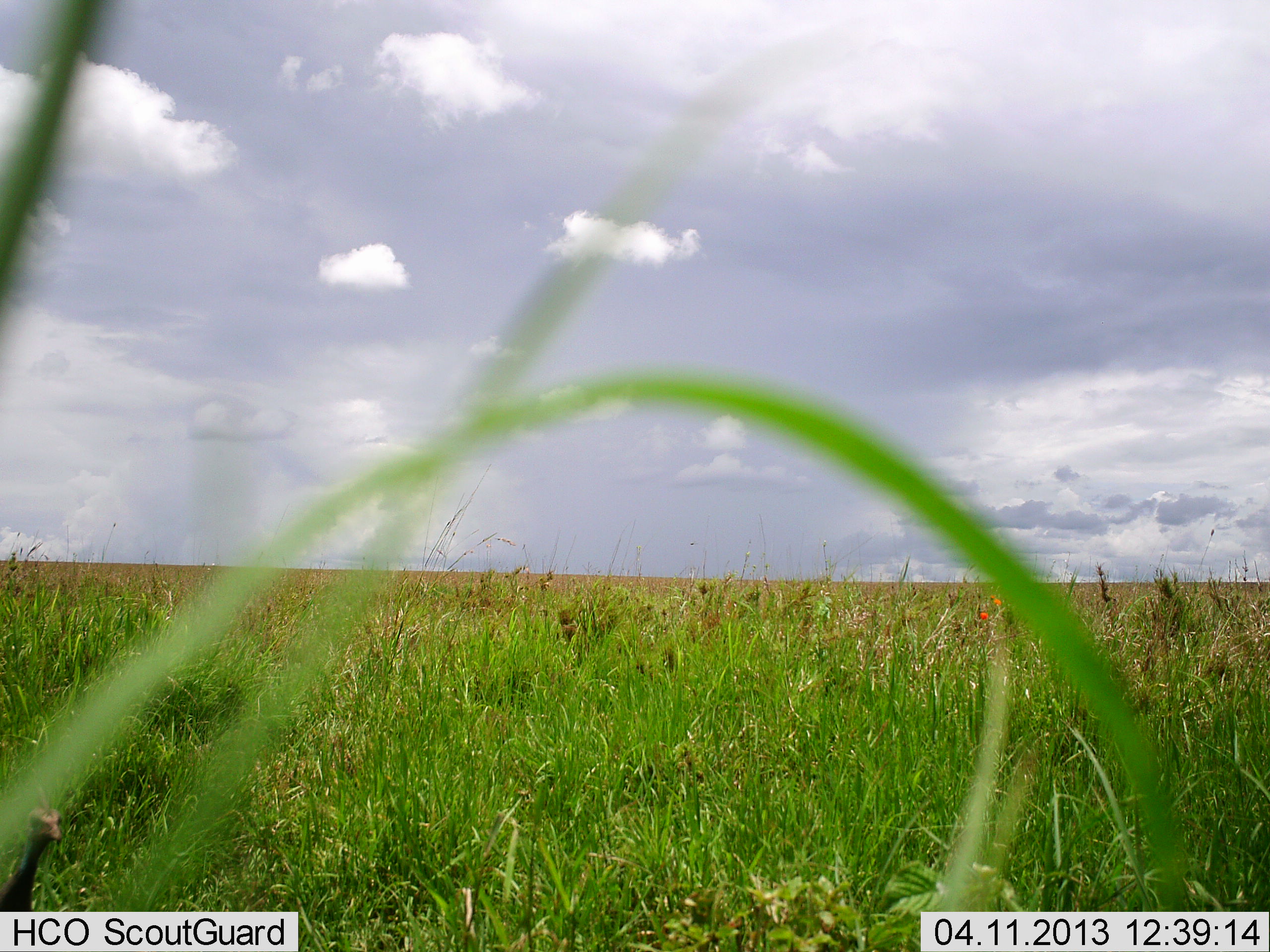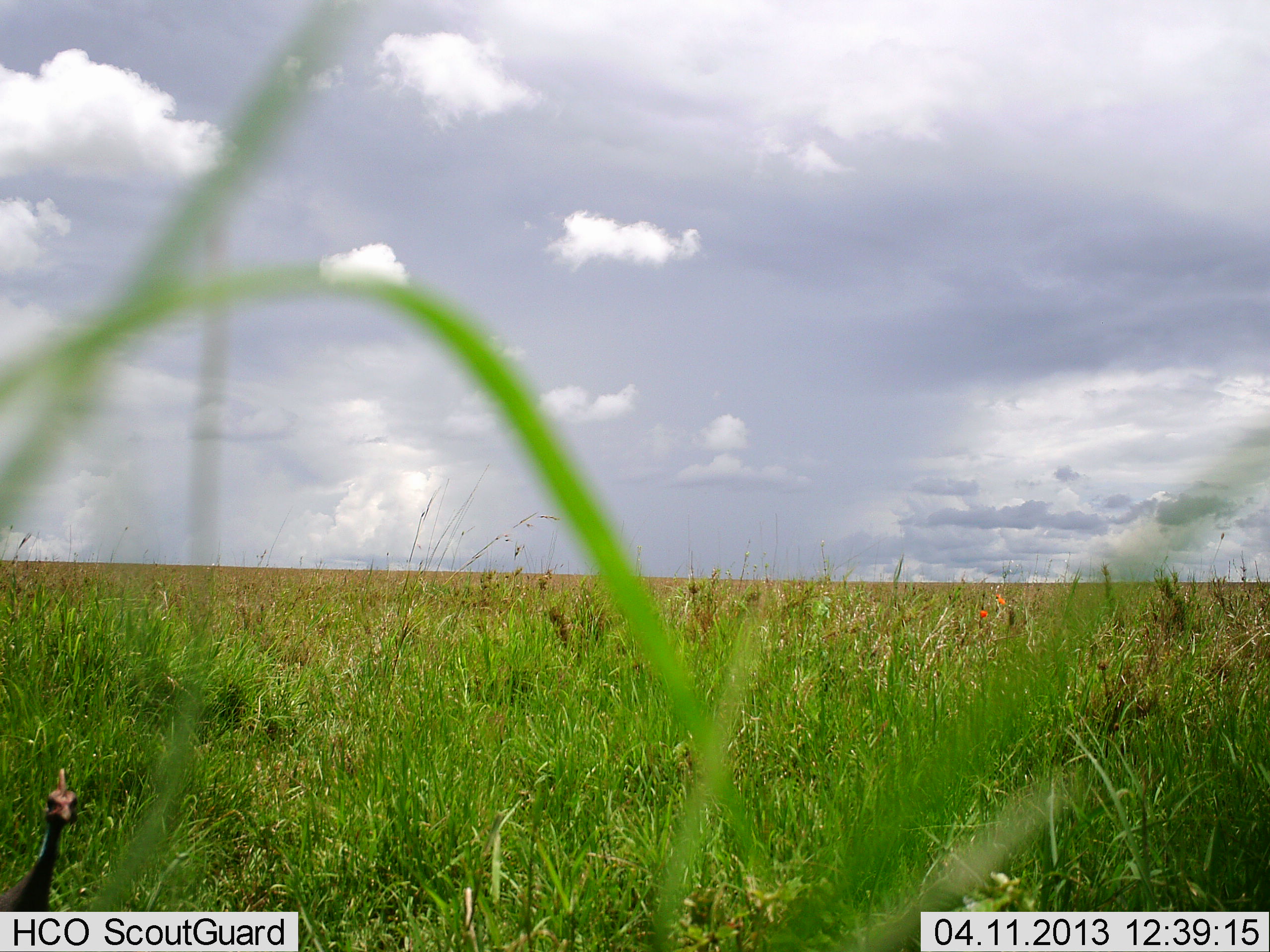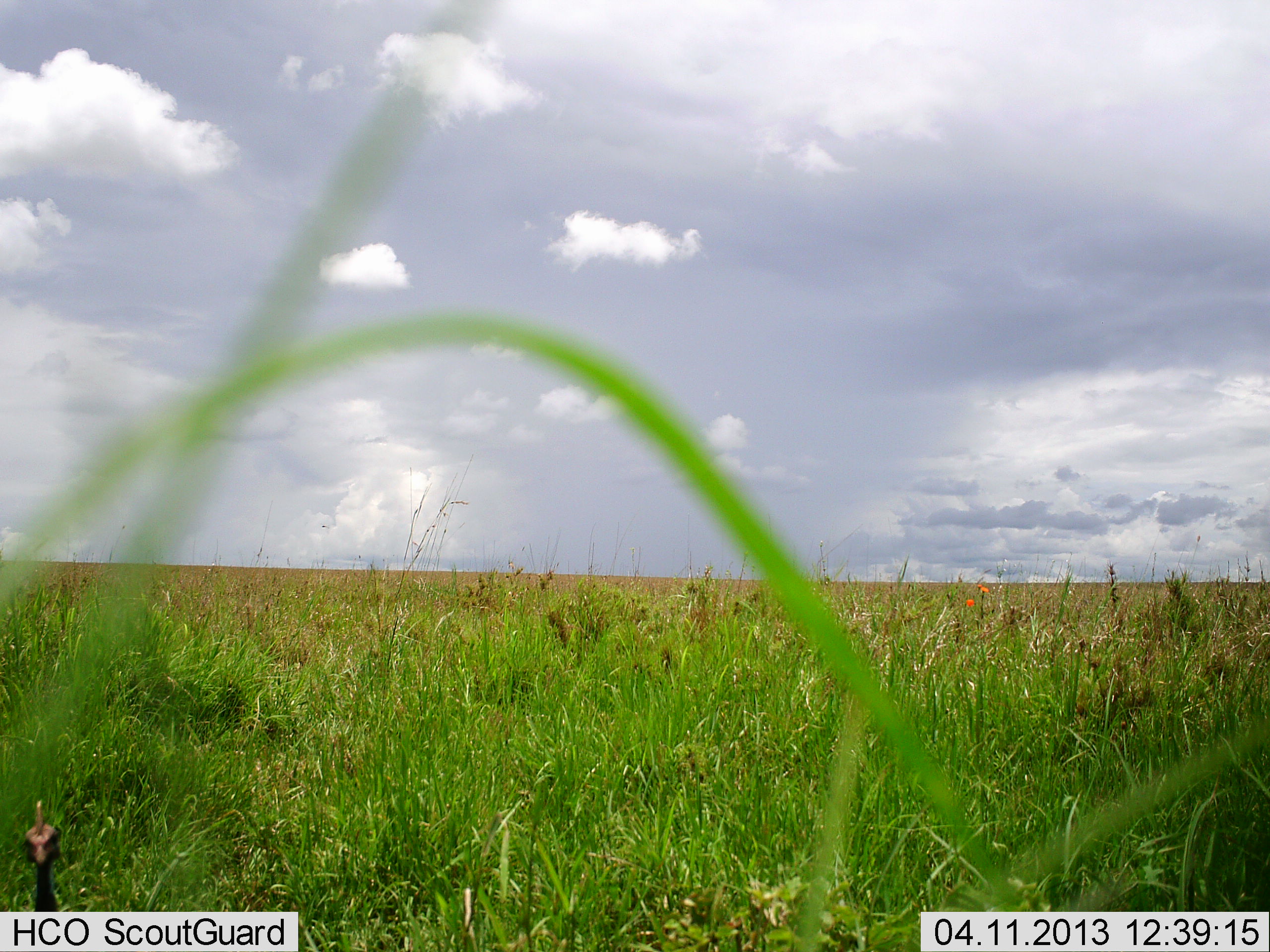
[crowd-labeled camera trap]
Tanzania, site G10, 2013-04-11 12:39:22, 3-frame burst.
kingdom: Animalia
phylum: Chordata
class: Aves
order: Galliformes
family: Numididae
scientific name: Numididae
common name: guinea fowl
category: guineafowl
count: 1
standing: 67%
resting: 0%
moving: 41%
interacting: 0%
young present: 0%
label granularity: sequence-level